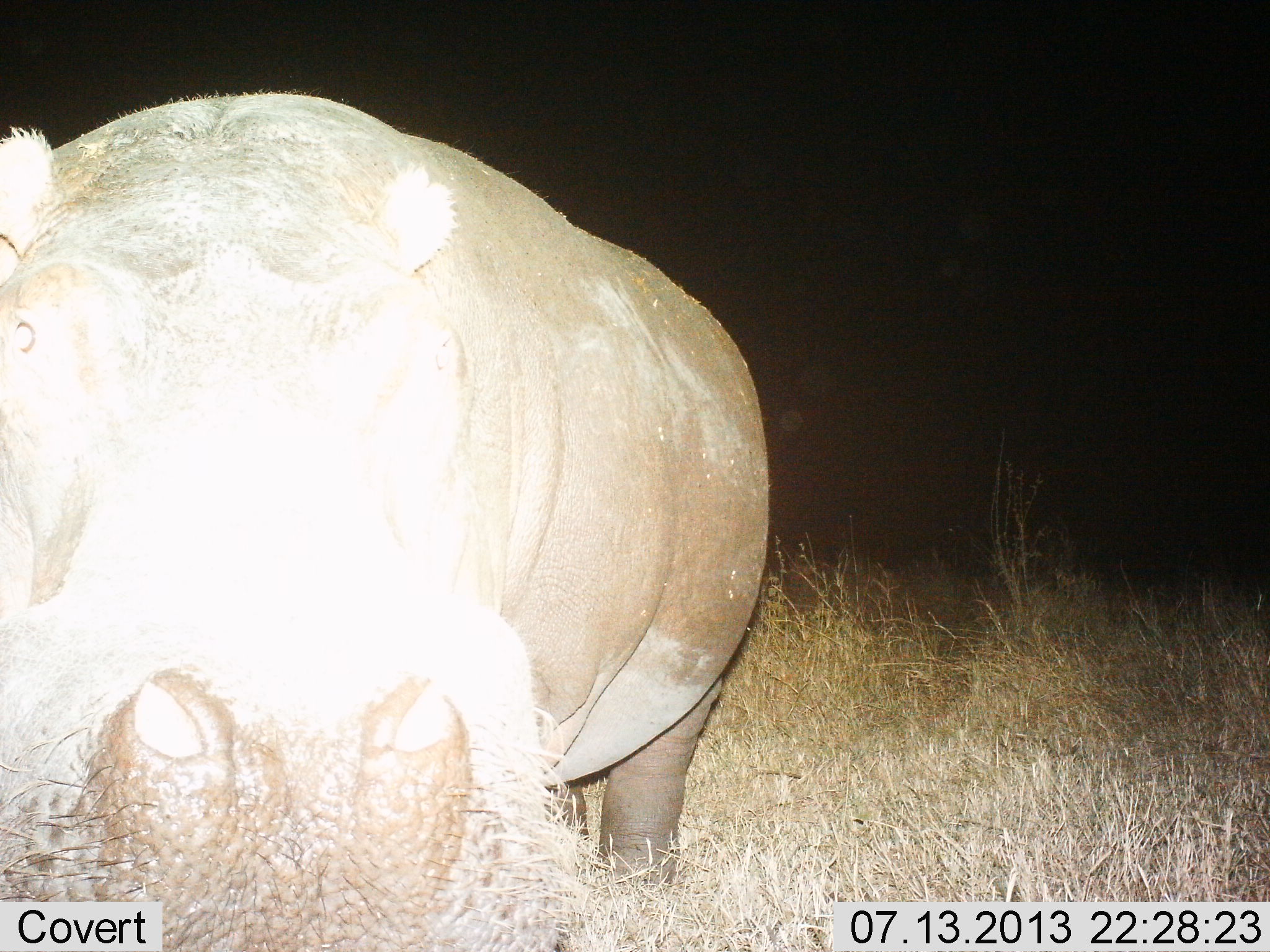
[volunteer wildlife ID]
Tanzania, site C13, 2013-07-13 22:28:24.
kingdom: Animalia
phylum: Chordata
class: Mammalia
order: Artiodactyla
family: Hippopotamidae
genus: Hippopotamus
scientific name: Hippopotamus amphibius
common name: hippopotamus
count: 1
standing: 70%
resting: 0%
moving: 0%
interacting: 20%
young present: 0%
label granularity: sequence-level